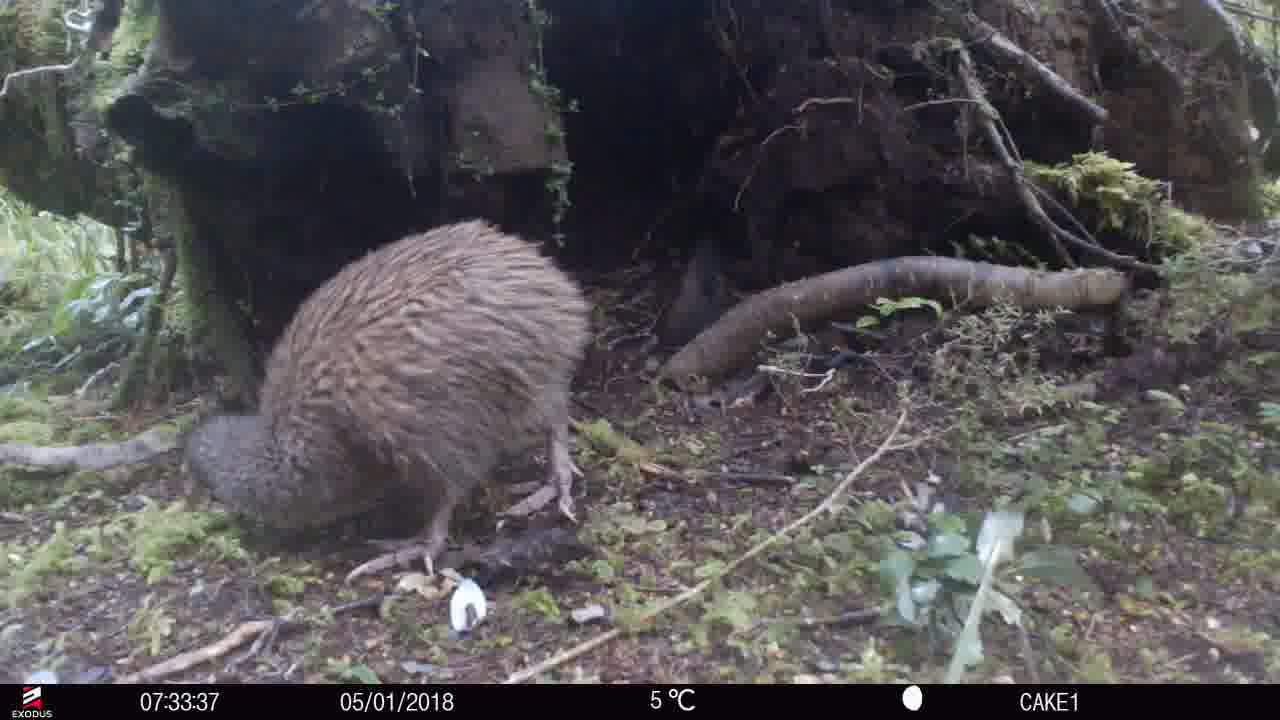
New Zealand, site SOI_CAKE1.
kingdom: Animalia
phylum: Chordata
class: Aves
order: Apterygiformes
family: Apterygidae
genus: Apteryx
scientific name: Apteryx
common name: kiwi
Kiwi (Apteryx).